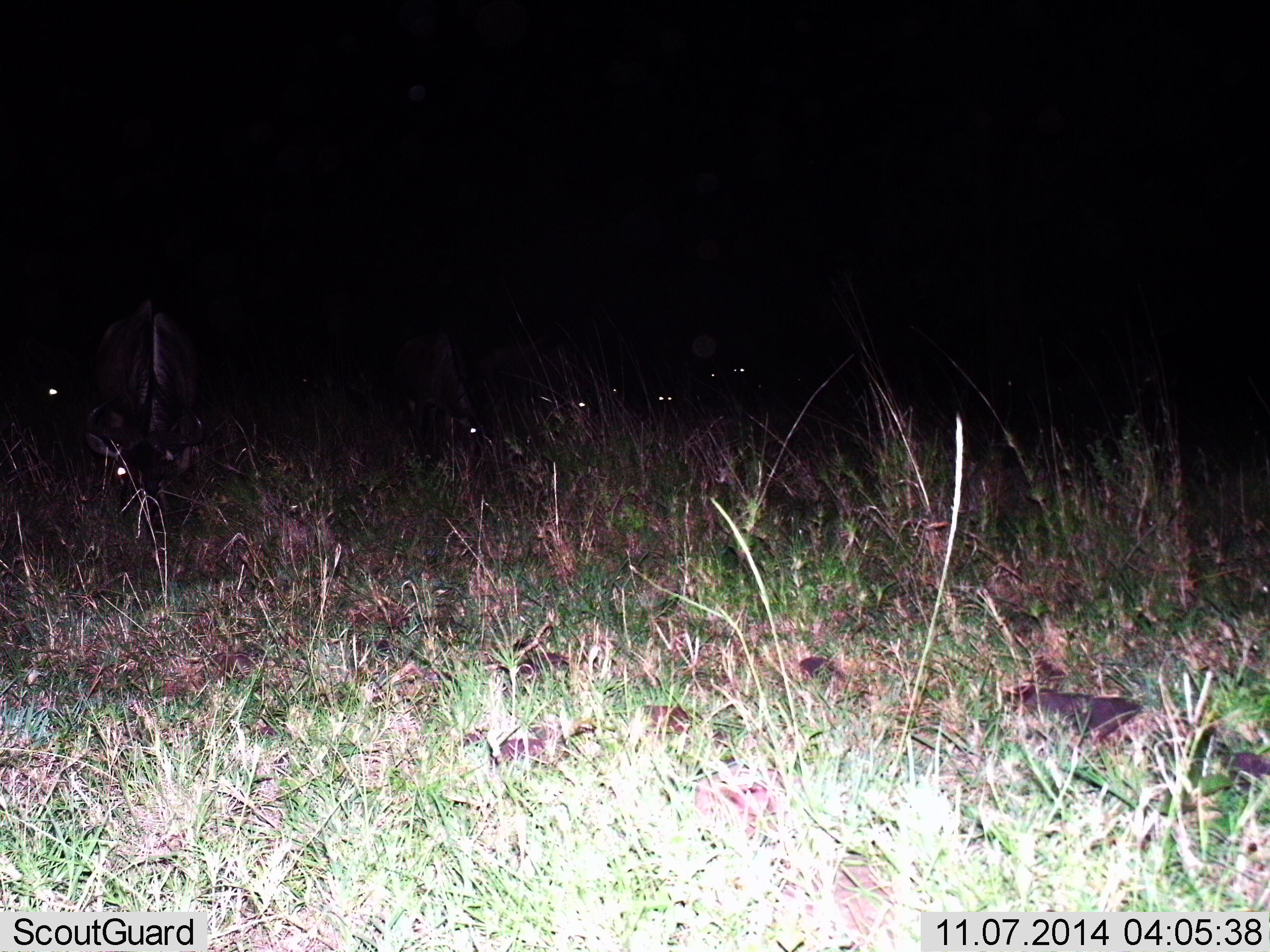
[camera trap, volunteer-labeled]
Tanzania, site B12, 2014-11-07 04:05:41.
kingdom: Animalia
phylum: Chordata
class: Mammalia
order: Artiodactyla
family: Bovidae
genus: Connochaetes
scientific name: Connochaetes taurinus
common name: blue wildebeest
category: wildebeest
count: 6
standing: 50%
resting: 10%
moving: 20%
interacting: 10%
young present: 0%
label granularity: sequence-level